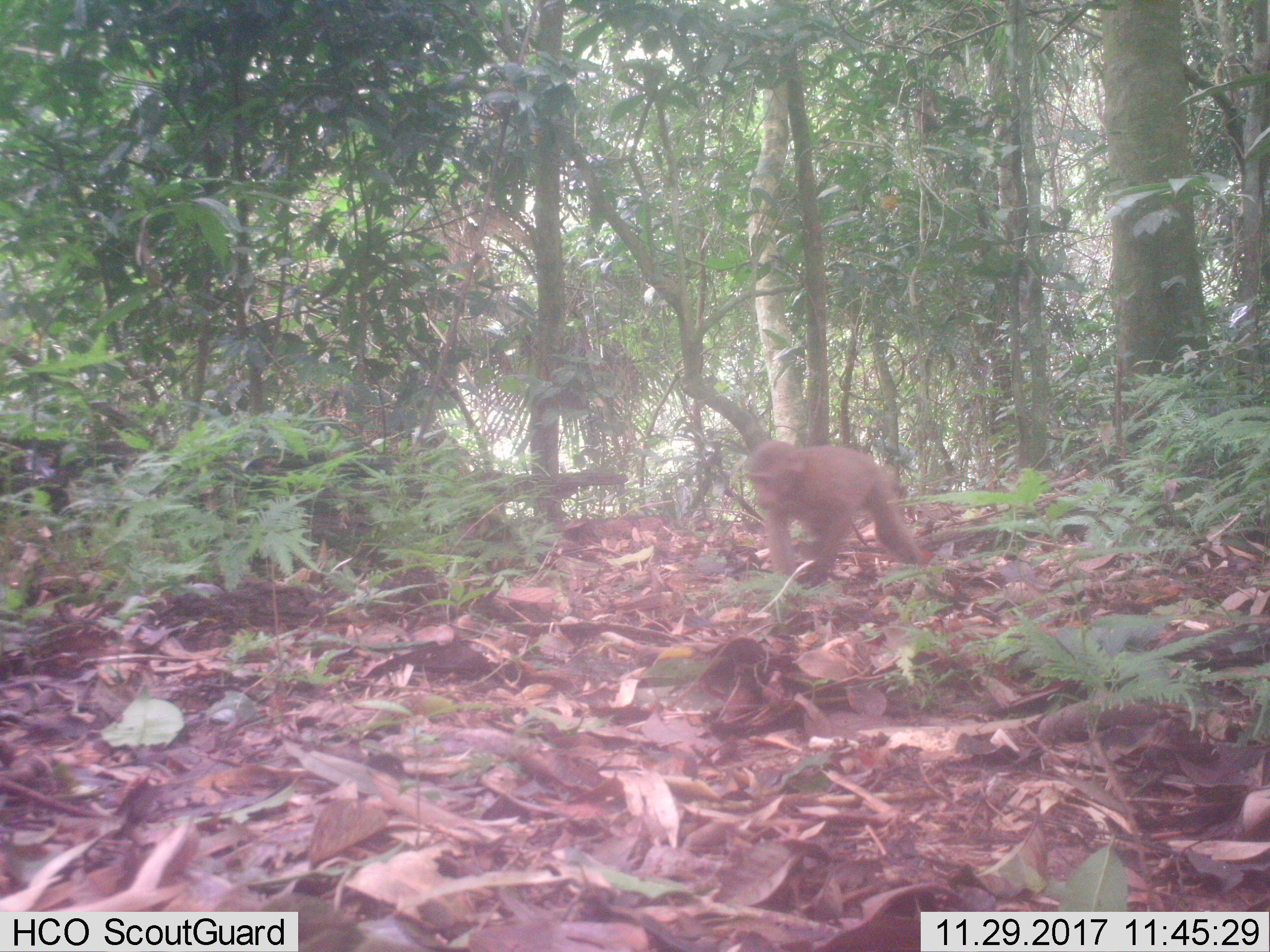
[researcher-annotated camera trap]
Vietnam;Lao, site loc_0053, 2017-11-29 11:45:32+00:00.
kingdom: Animalia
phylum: Chordata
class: Mammalia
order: Primates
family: Cercopithecidae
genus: Macaca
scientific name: Macaca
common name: macaques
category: assam or rhesus macaque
Assam or rhesus macaque (macaques) (Macaca). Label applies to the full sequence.